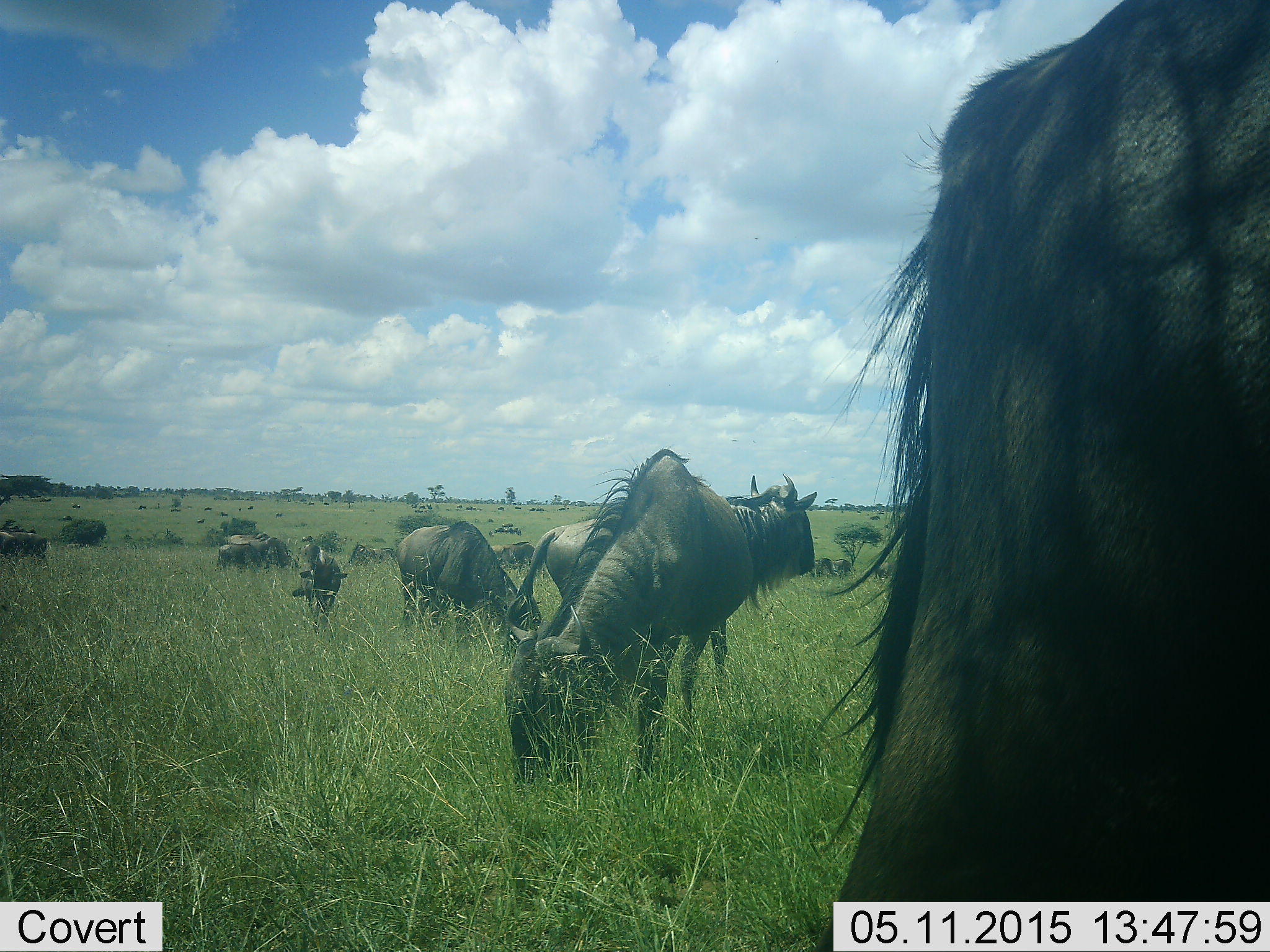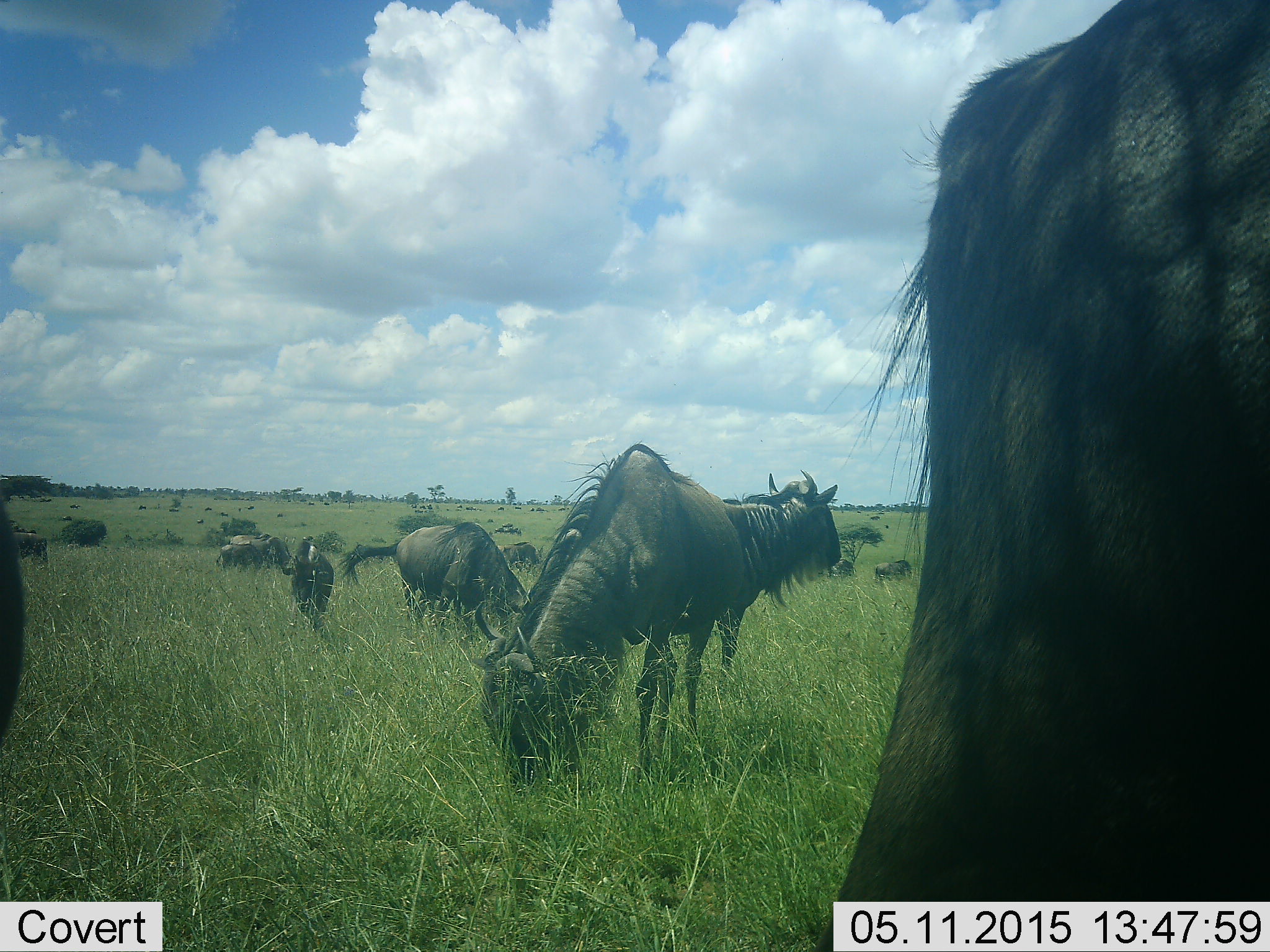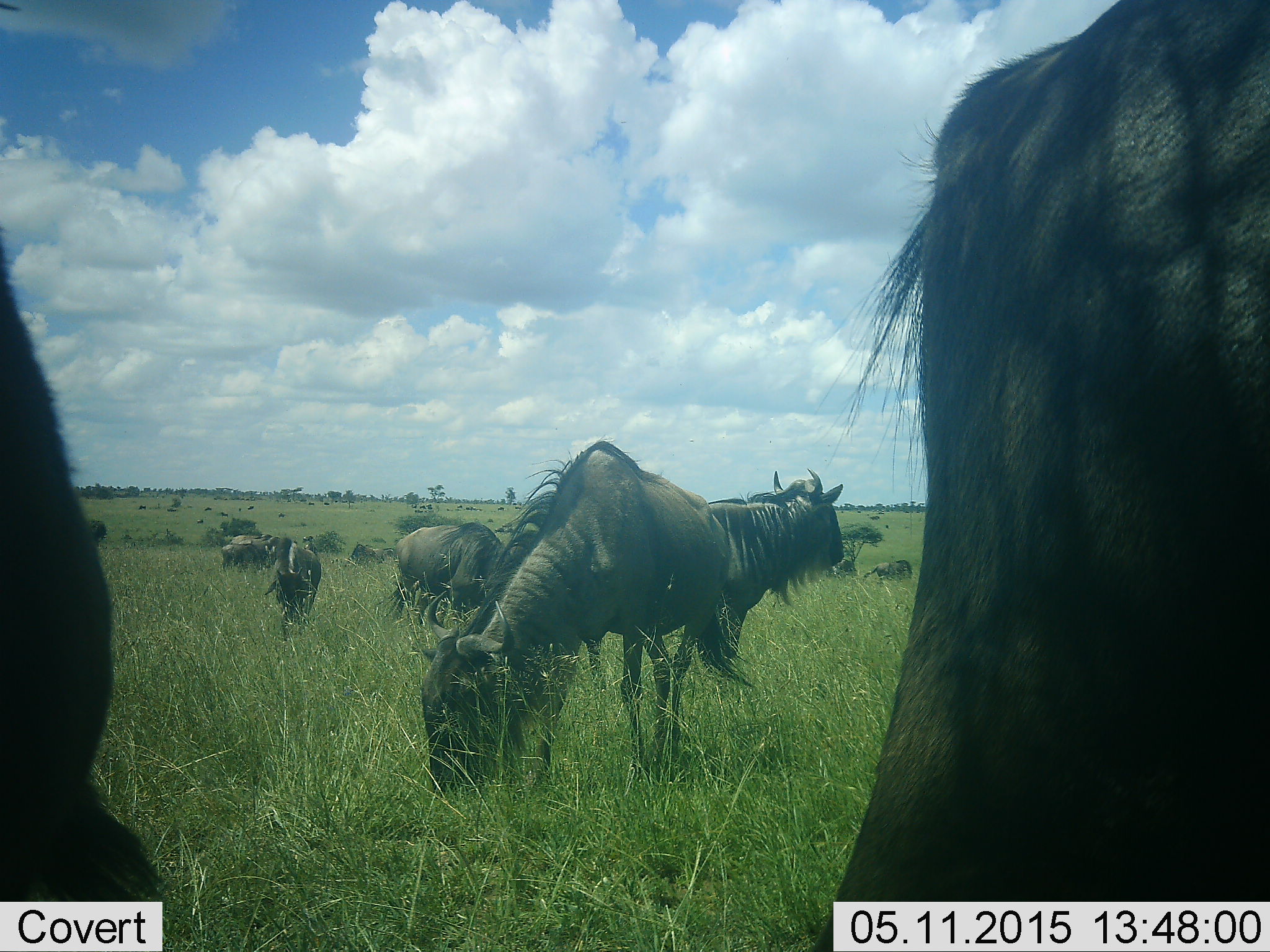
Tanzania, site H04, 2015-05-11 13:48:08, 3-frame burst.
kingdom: Animalia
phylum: Chordata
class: Mammalia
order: Artiodactyla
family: Bovidae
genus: Connochaetes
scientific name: Connochaetes taurinus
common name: blue wildebeest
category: wildebeest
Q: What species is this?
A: Wildebeest (blue wildebeest) (Connochaetes taurinus).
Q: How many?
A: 11-50.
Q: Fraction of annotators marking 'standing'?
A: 50%.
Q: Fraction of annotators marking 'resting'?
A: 0%.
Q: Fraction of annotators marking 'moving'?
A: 40%.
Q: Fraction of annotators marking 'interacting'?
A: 0%.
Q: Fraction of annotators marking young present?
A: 0%.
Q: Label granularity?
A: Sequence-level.